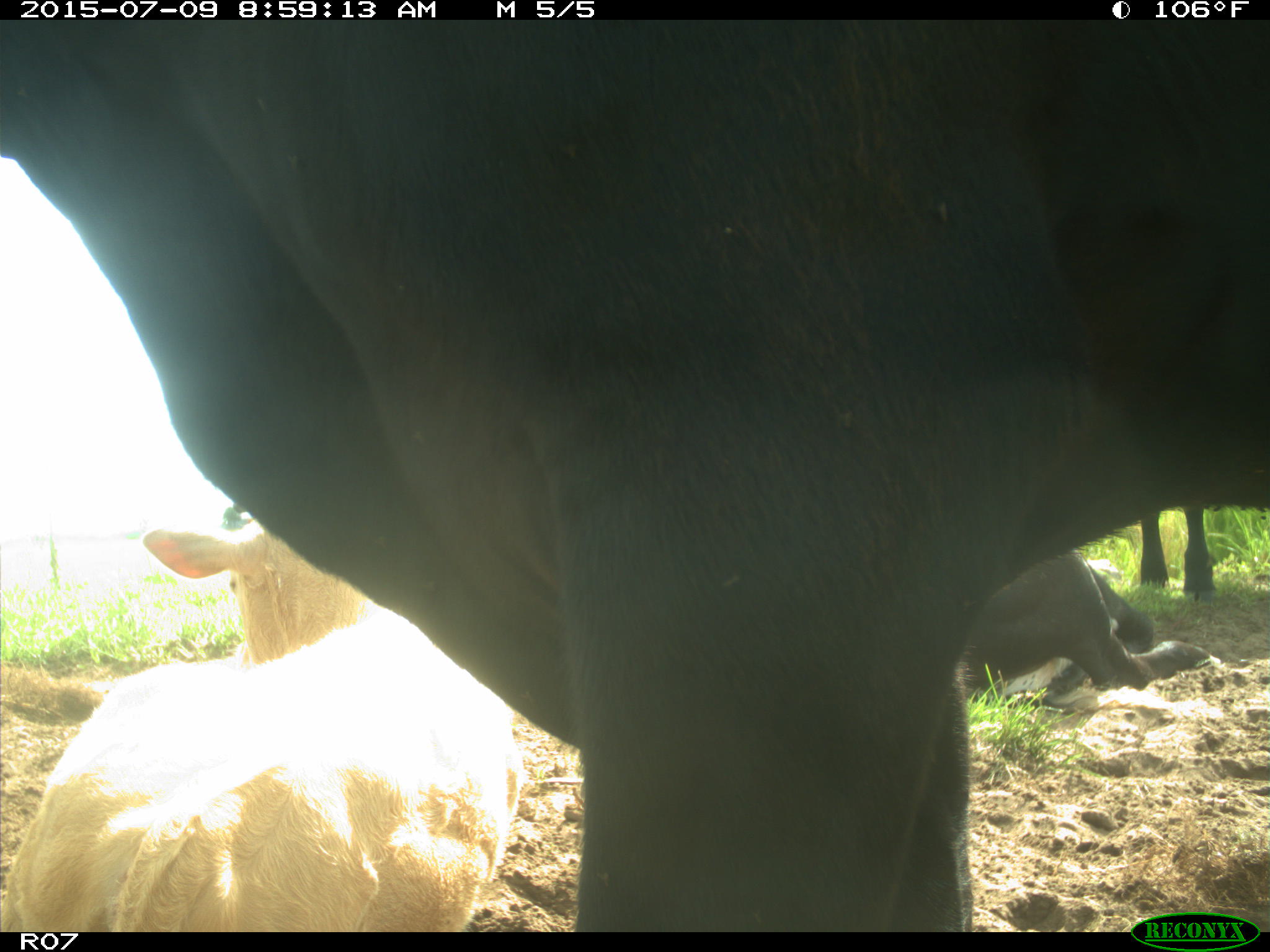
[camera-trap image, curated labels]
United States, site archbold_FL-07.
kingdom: Animalia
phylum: Chordata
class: Mammalia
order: Artiodactyla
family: Bovidae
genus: Bos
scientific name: Bos taurus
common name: domestic cow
Bos taurus (domestic cow).